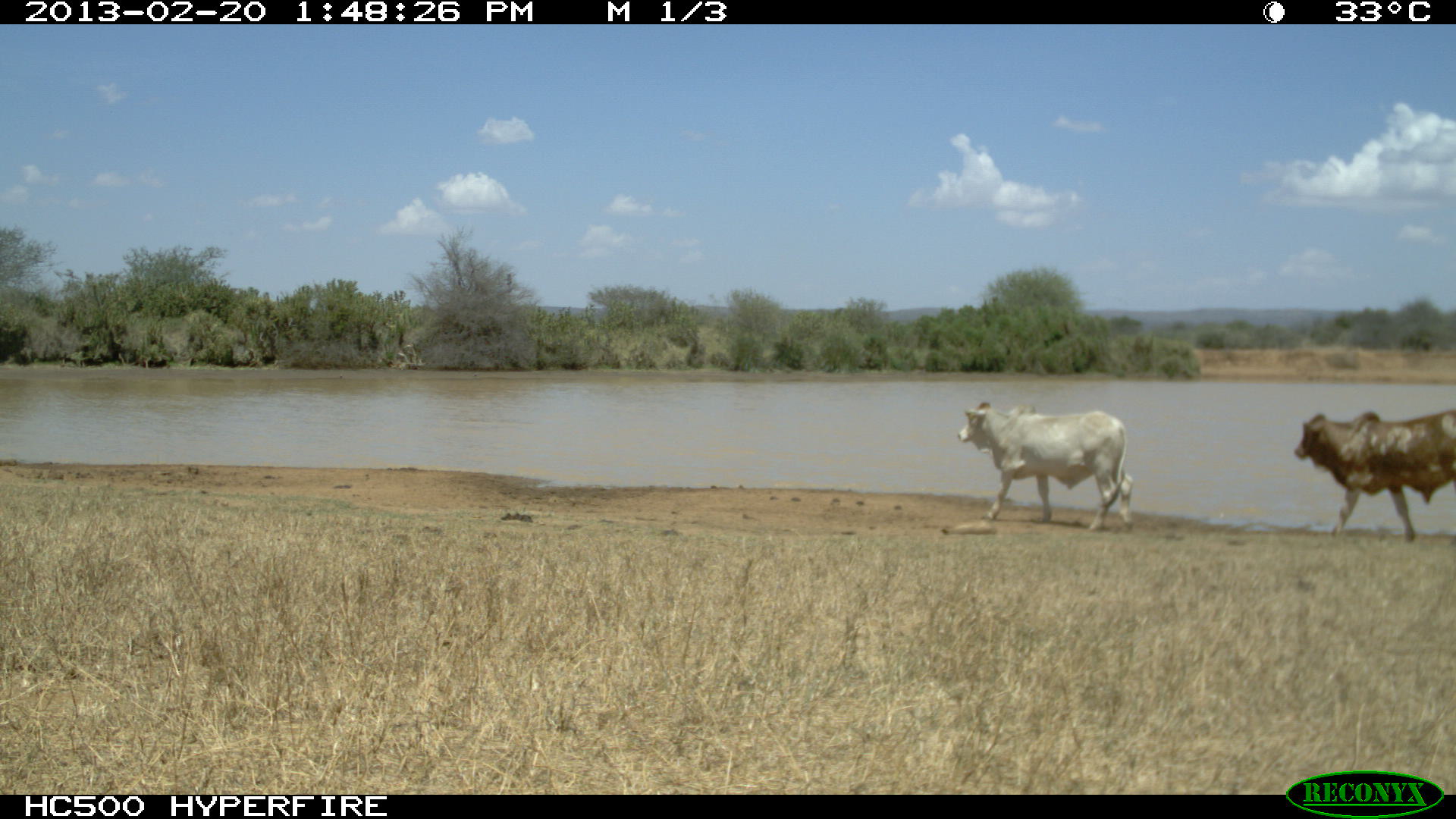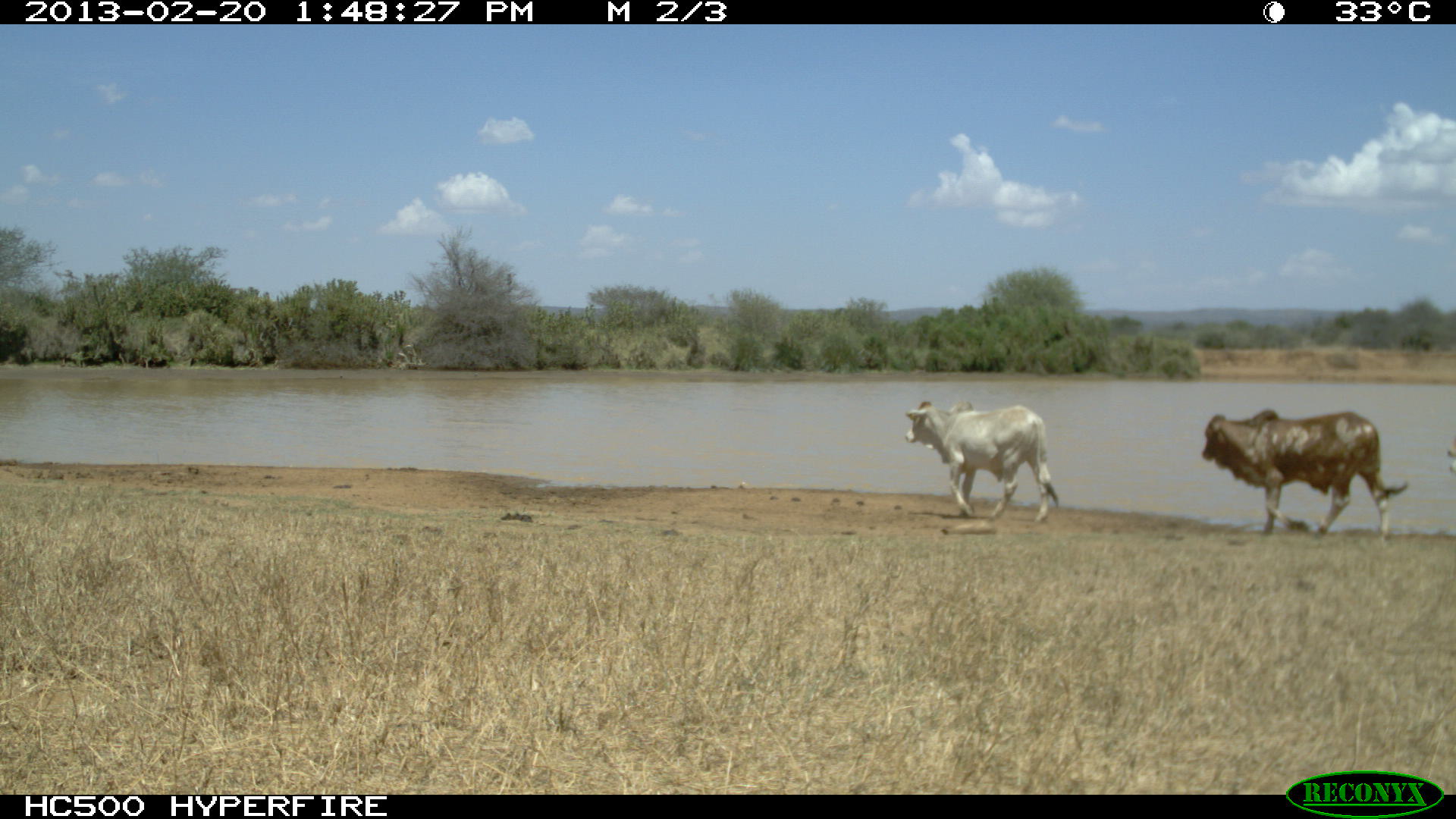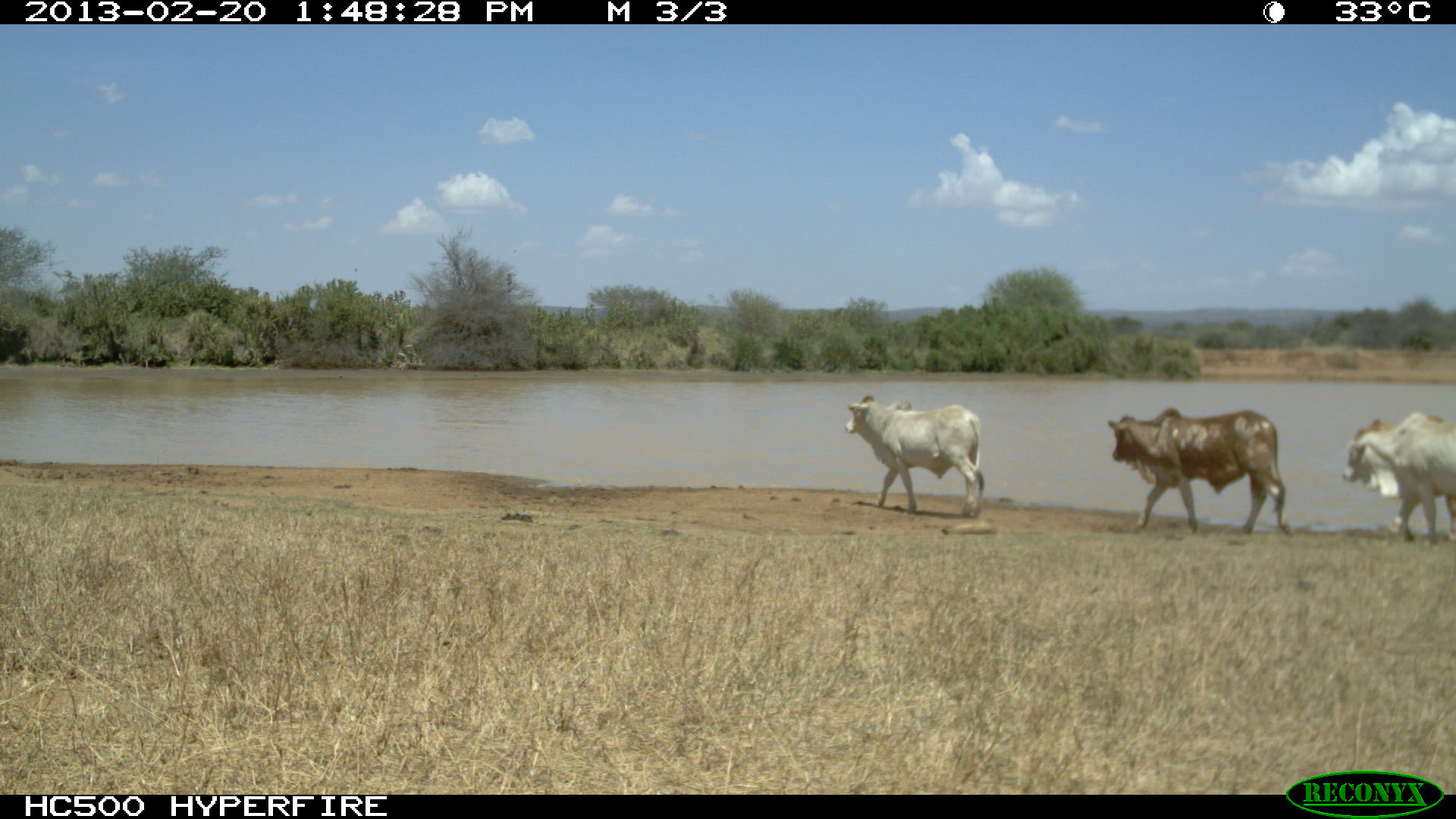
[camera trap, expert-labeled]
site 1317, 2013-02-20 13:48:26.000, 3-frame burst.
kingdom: Animalia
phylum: Chordata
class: Mammalia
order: Artiodactyla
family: Bovidae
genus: Bos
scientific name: Bos taurus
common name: domestic cattle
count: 1